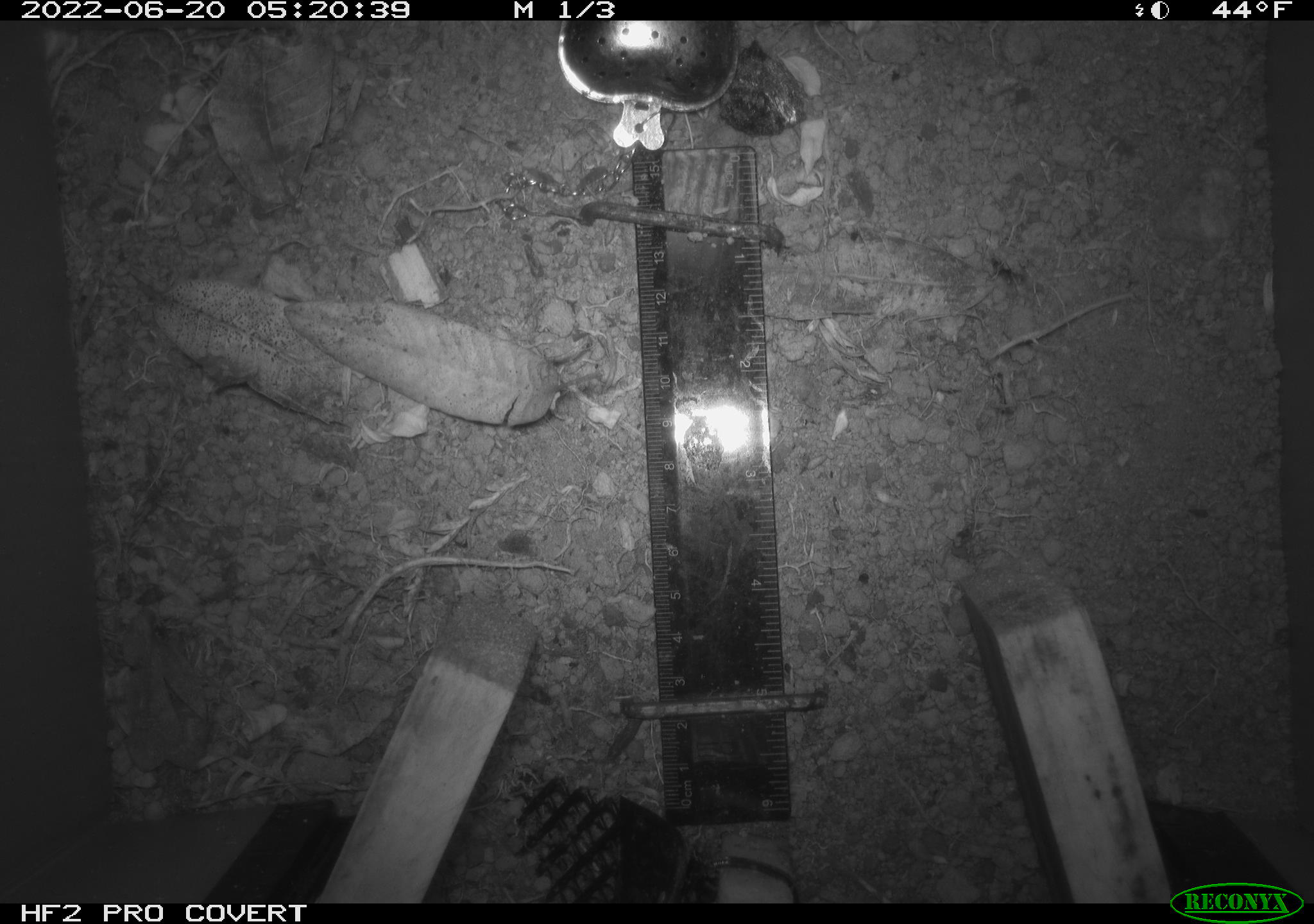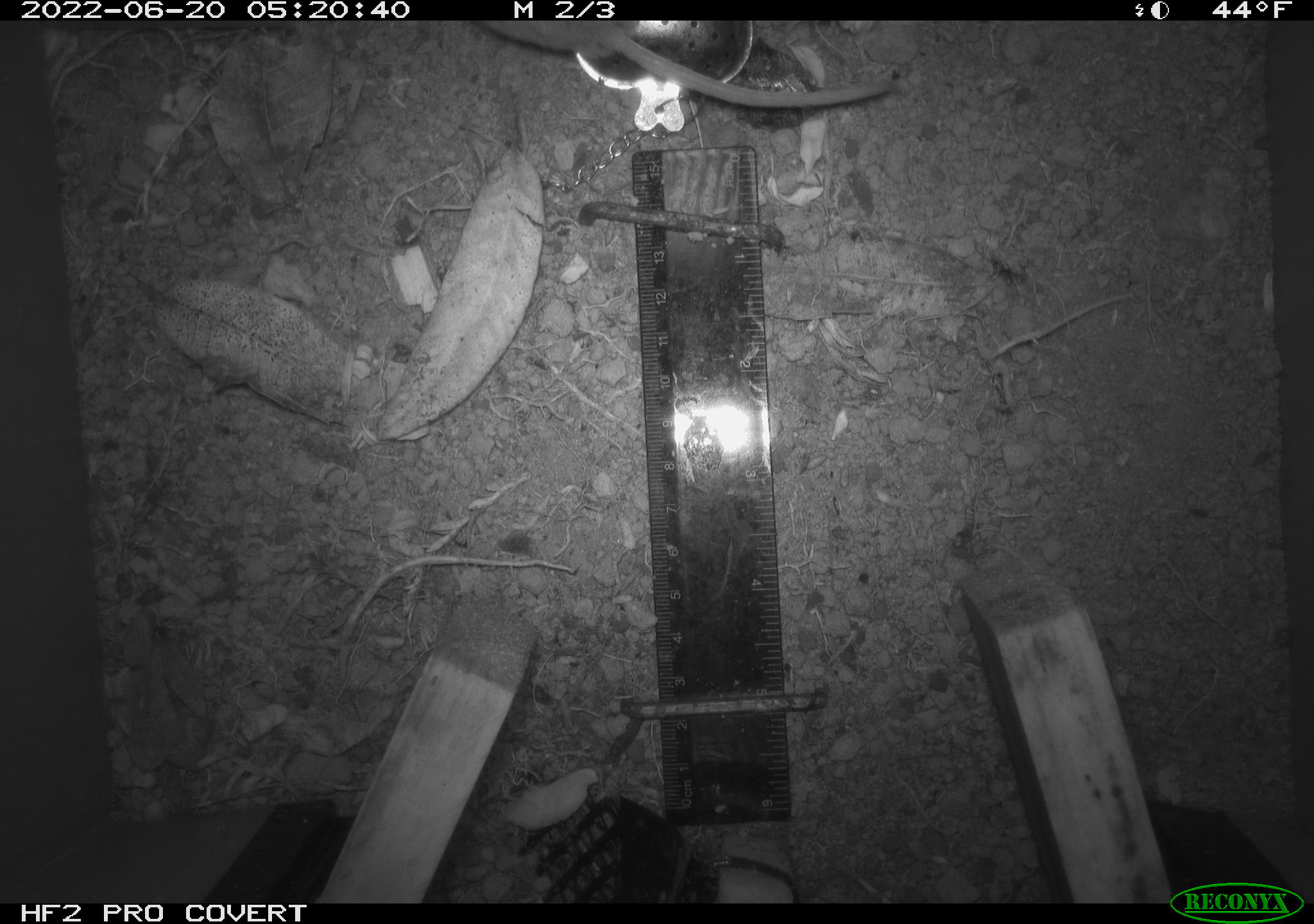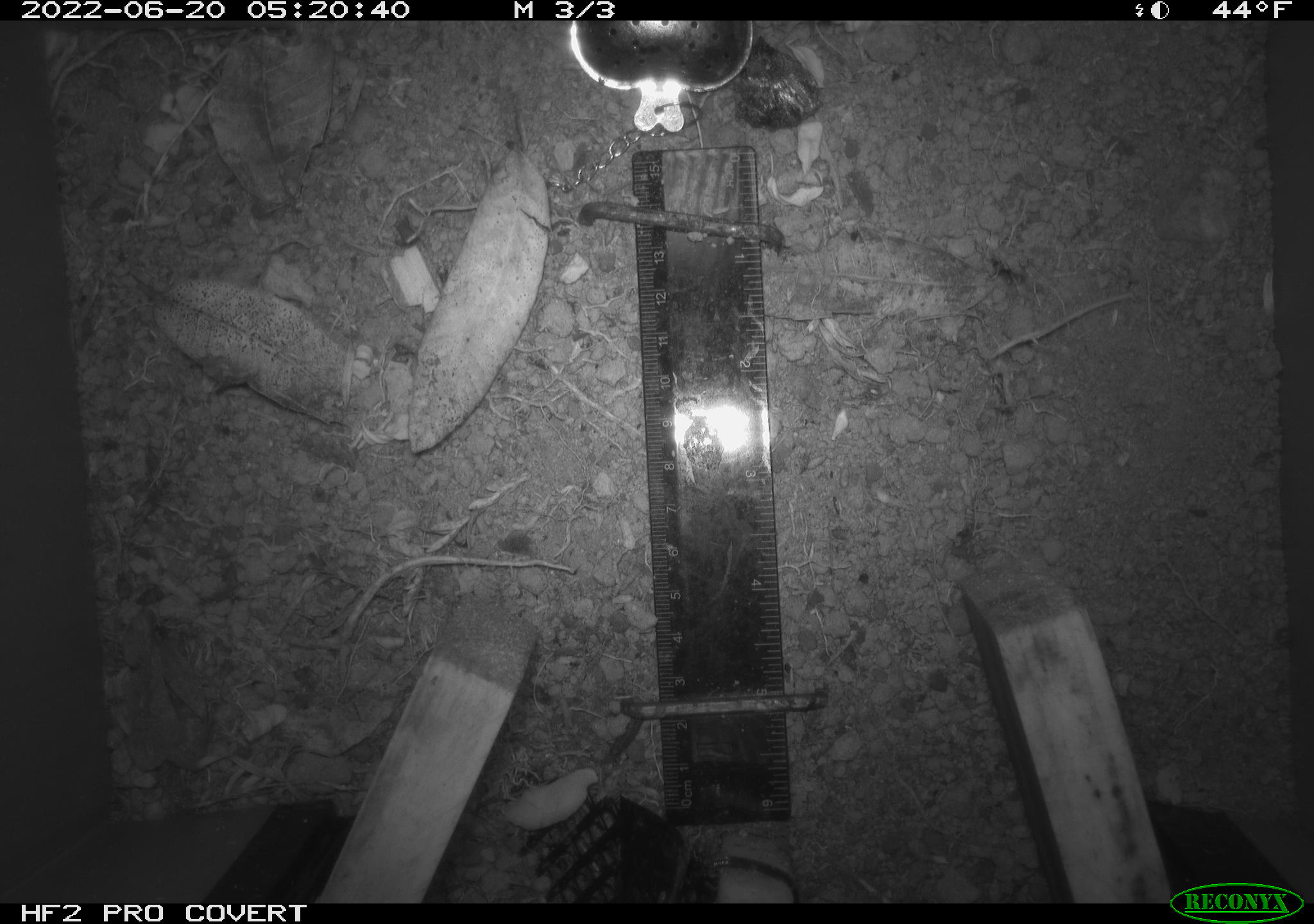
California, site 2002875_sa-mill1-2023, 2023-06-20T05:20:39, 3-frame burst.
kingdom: Animalia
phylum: Chordata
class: Mammalia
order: Rodentia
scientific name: Rodentia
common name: mouse species